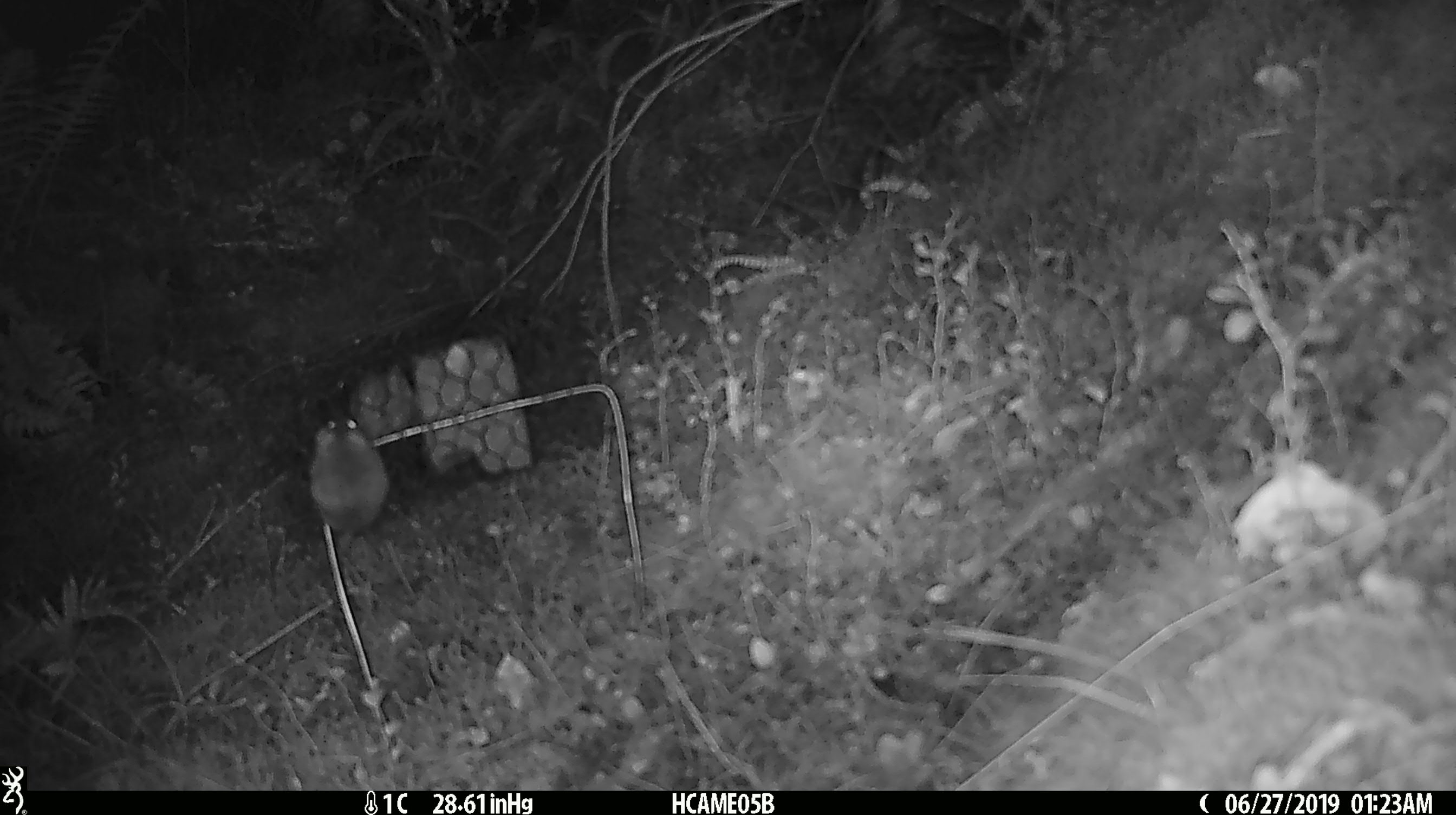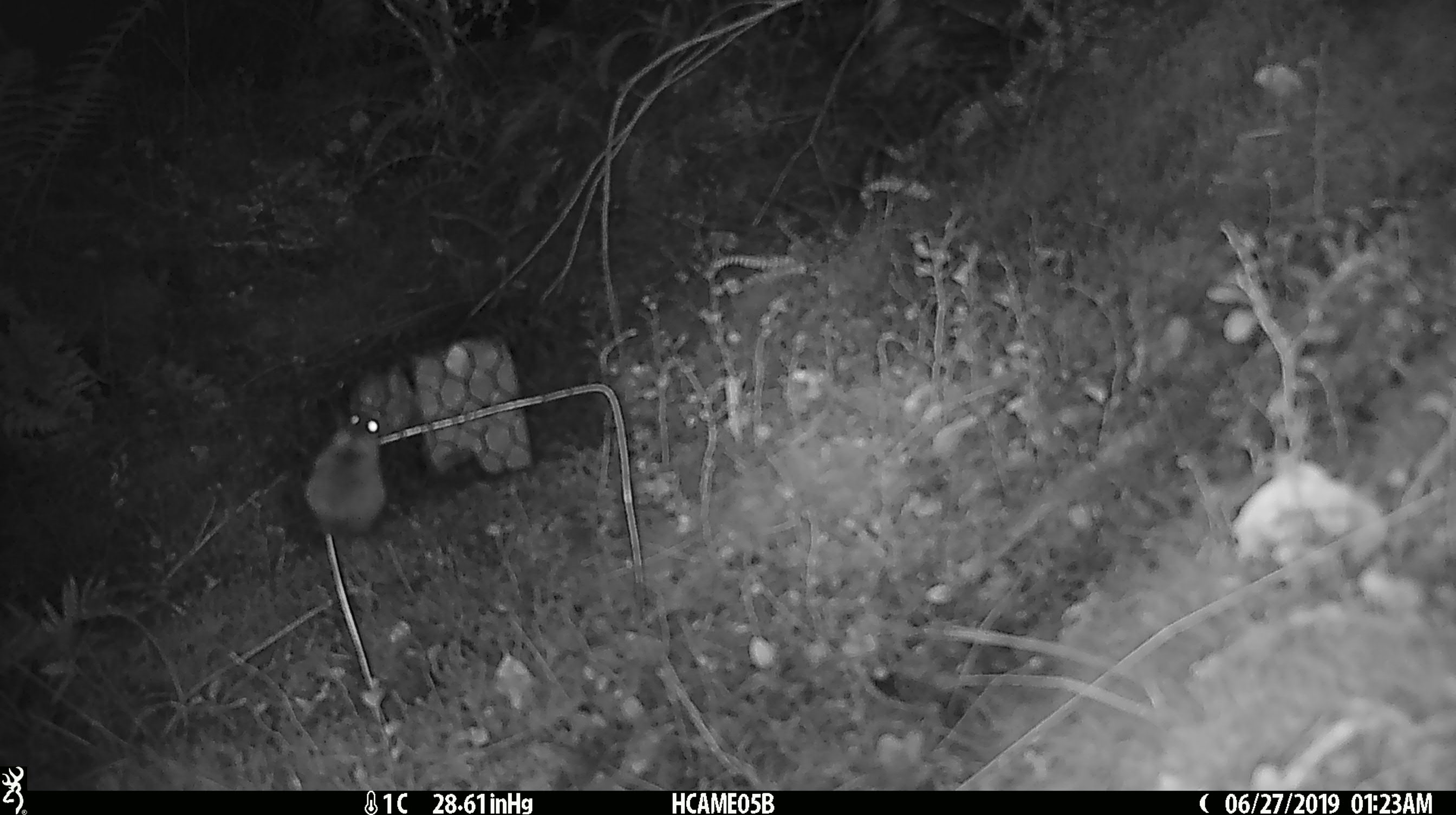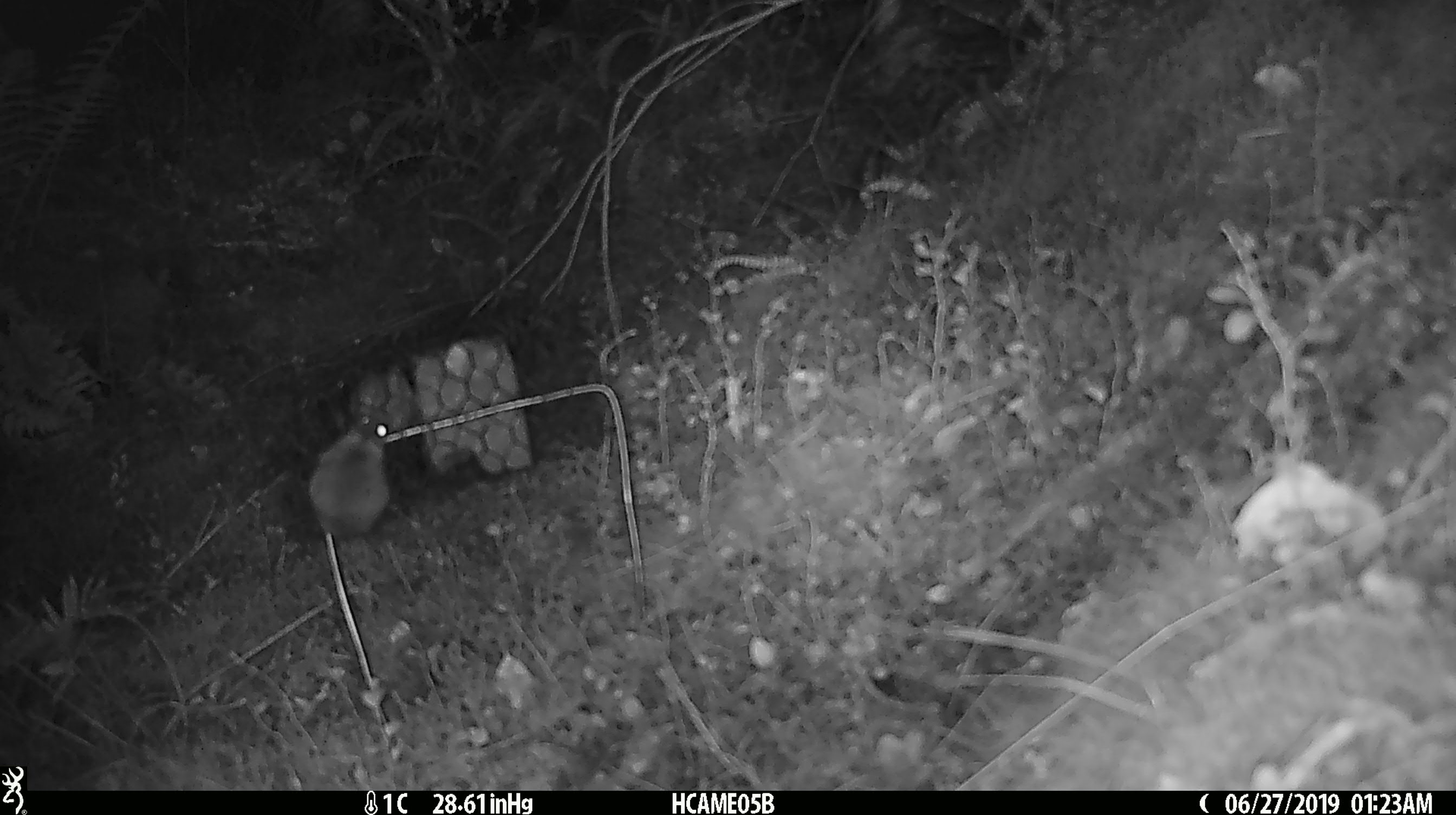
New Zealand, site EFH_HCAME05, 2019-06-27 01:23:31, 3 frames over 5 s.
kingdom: Animalia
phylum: Chordata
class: Mammalia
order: Rodentia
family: Muridae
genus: Mus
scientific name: Mus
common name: mouse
Mouse (Mus).